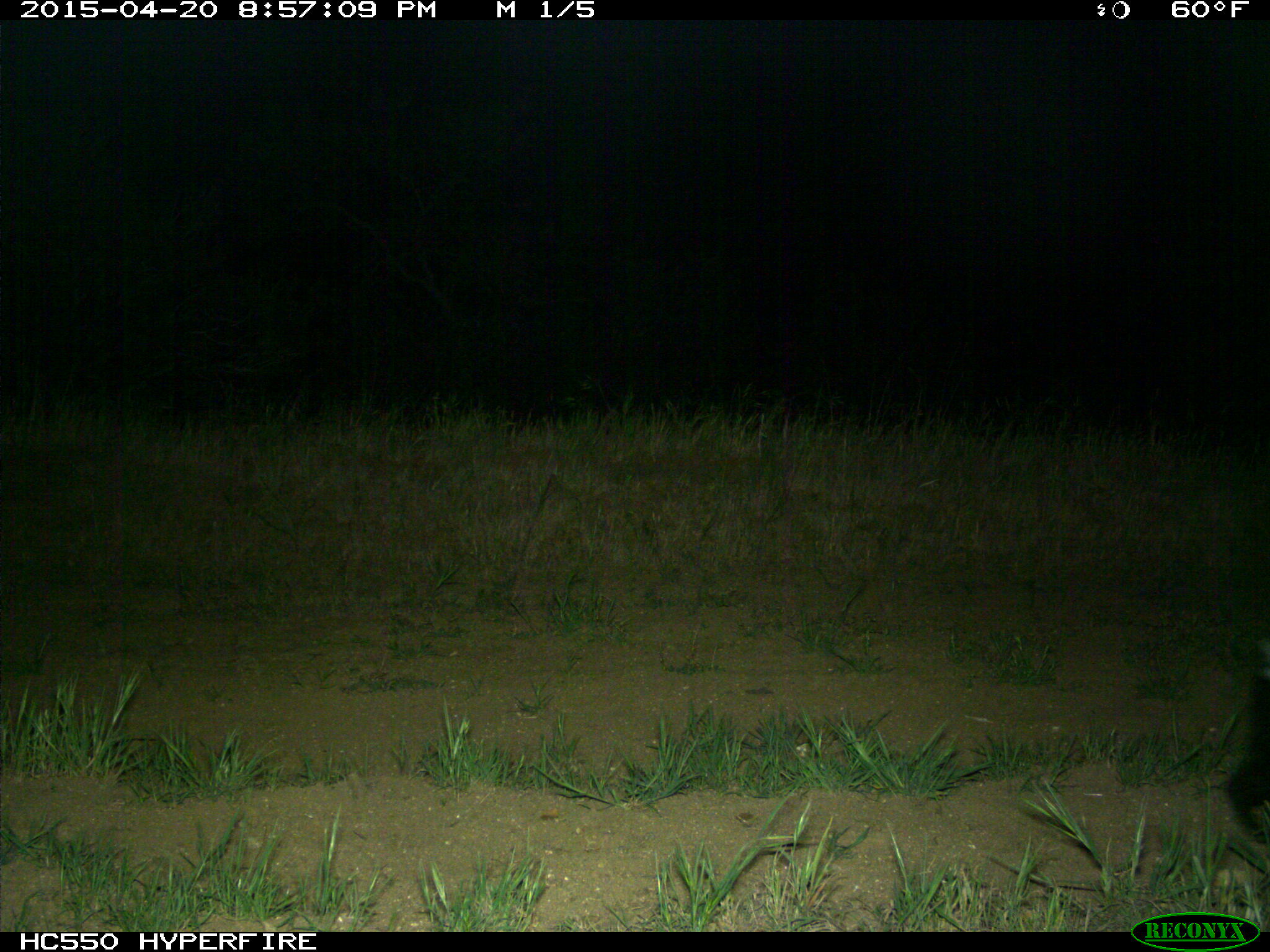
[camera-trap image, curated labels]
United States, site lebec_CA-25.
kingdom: Animalia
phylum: Chordata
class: Mammalia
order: Carnivora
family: Mephitidae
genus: Mephitis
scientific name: Mephitis mephitis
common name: striped skunk